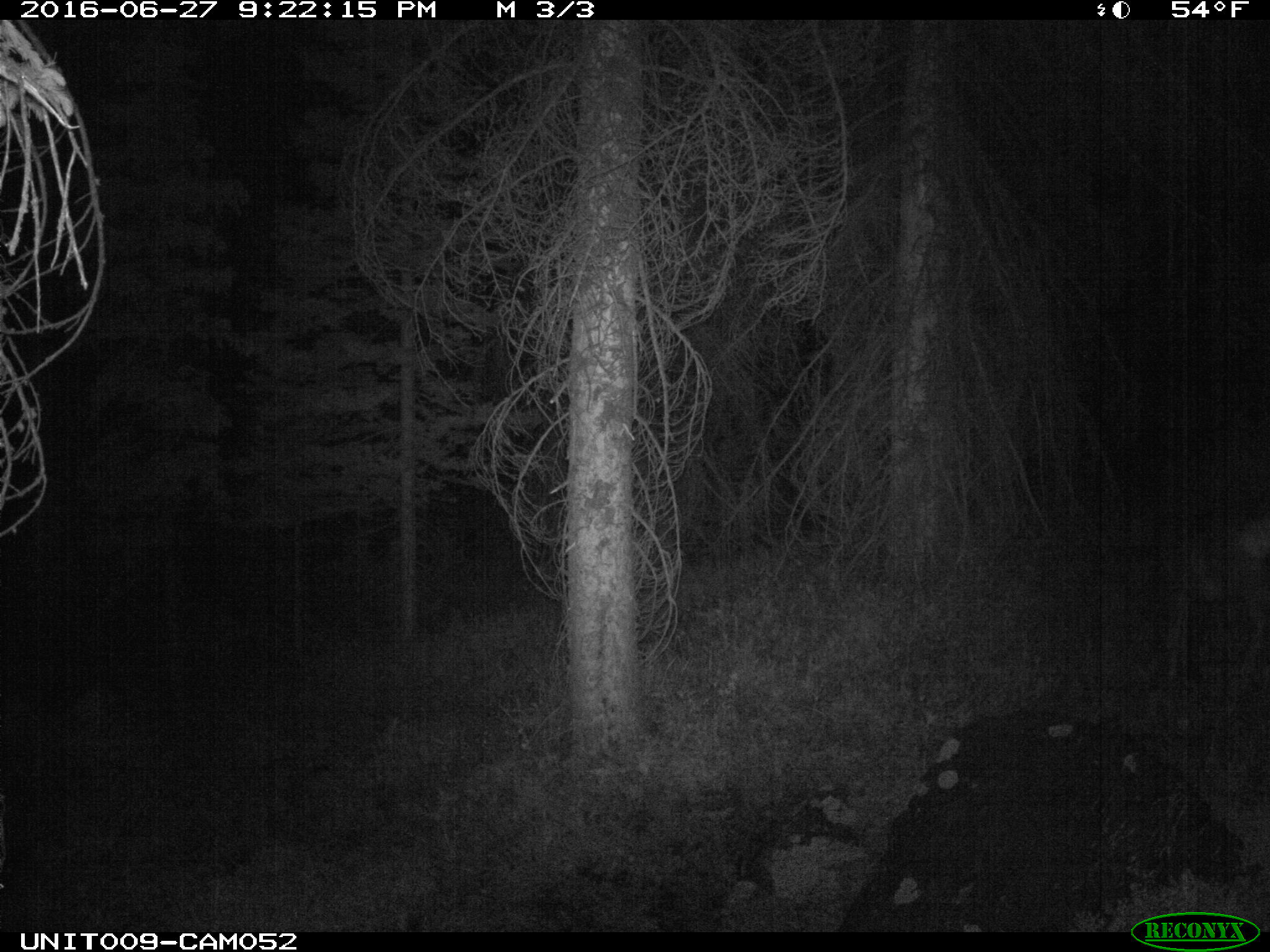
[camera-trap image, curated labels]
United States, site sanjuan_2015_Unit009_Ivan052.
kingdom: Animalia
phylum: Chordata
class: Mammalia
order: Artiodactyla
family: Cervidae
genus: Odocoileus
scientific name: Odocoileus hemionus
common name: mule deer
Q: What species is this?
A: Odocoileus hemionus (mule deer).